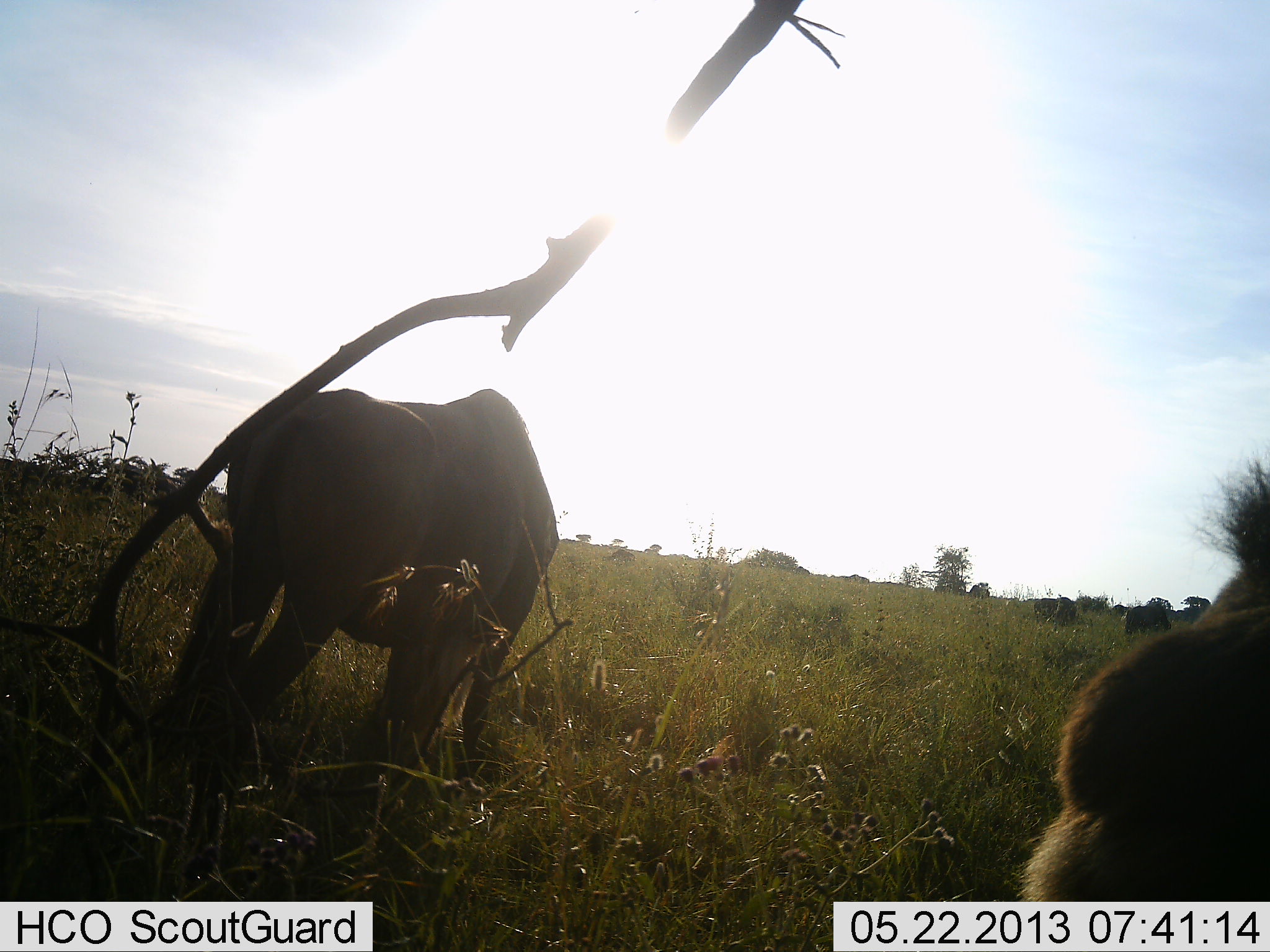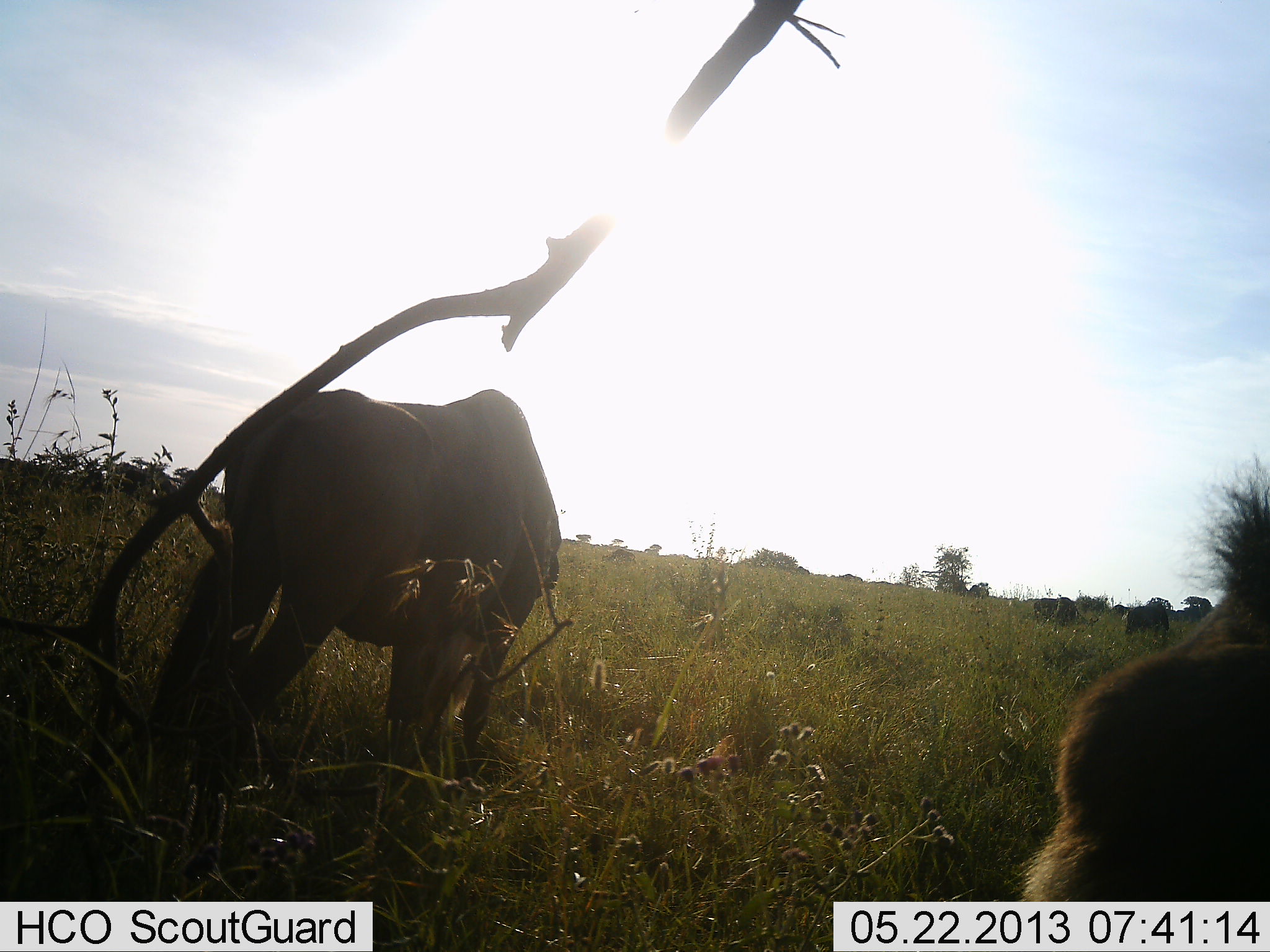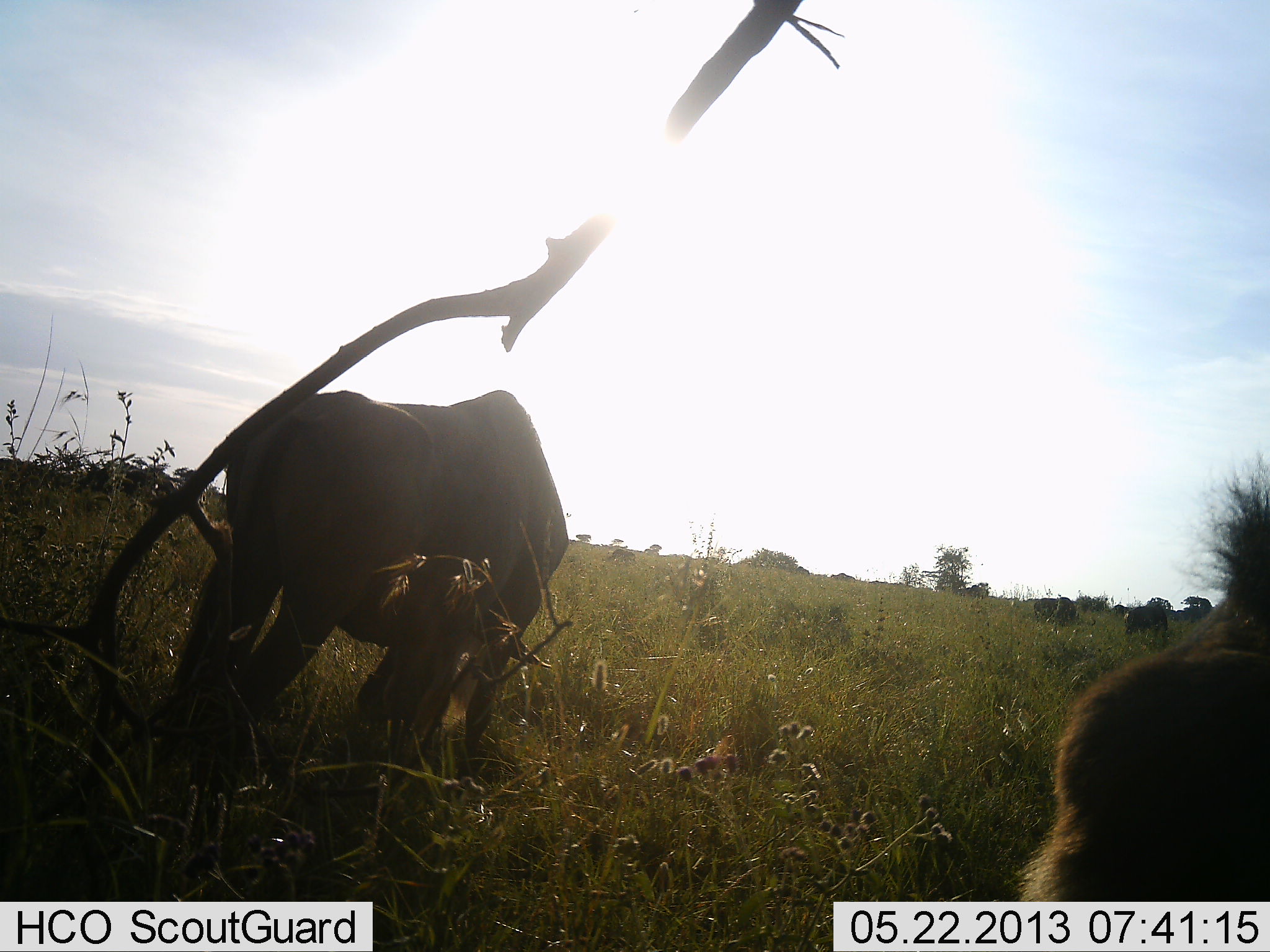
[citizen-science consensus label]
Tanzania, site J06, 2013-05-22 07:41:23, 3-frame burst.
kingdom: Animalia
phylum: Chordata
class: Mammalia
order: Artiodactyla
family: Bovidae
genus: Connochaetes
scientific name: Connochaetes taurinus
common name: blue wildebeest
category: wildebeest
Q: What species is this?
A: Wildebeest (blue wildebeest) (Connochaetes taurinus).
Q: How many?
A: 6.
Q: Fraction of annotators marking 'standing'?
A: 22%.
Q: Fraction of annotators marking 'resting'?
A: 17%.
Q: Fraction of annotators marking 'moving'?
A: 28%.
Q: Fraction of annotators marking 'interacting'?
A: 0%.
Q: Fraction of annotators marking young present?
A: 0%.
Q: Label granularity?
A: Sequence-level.